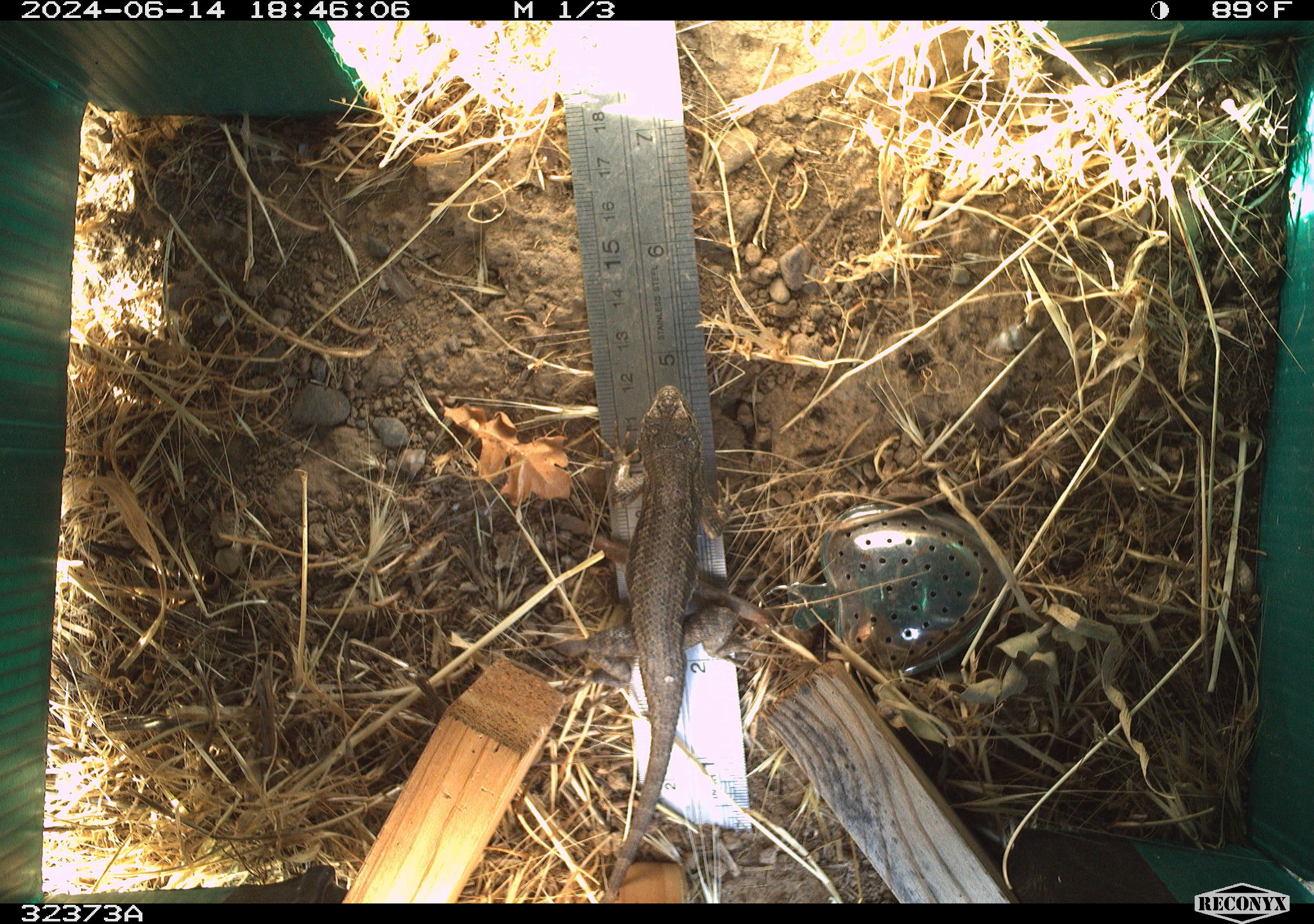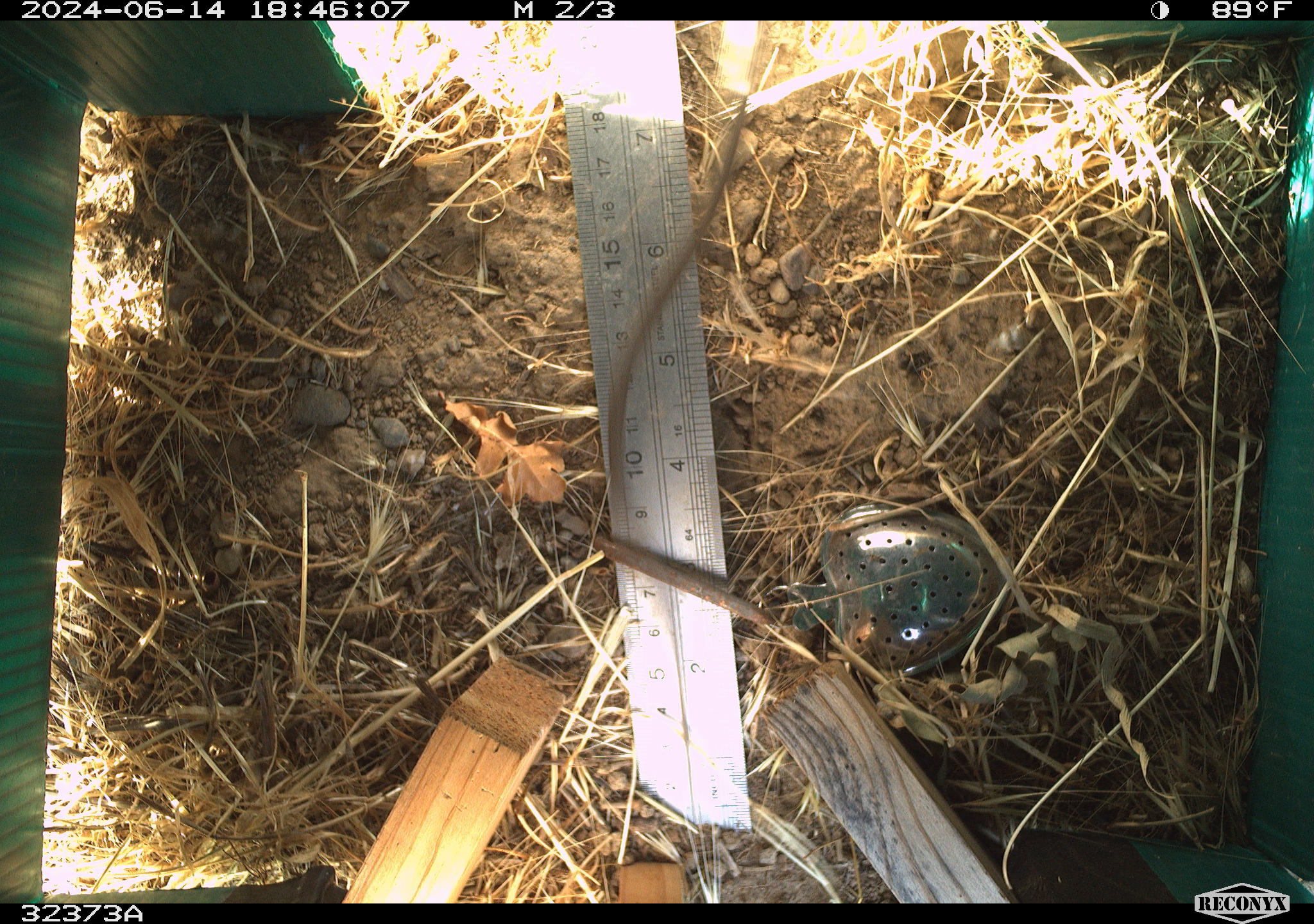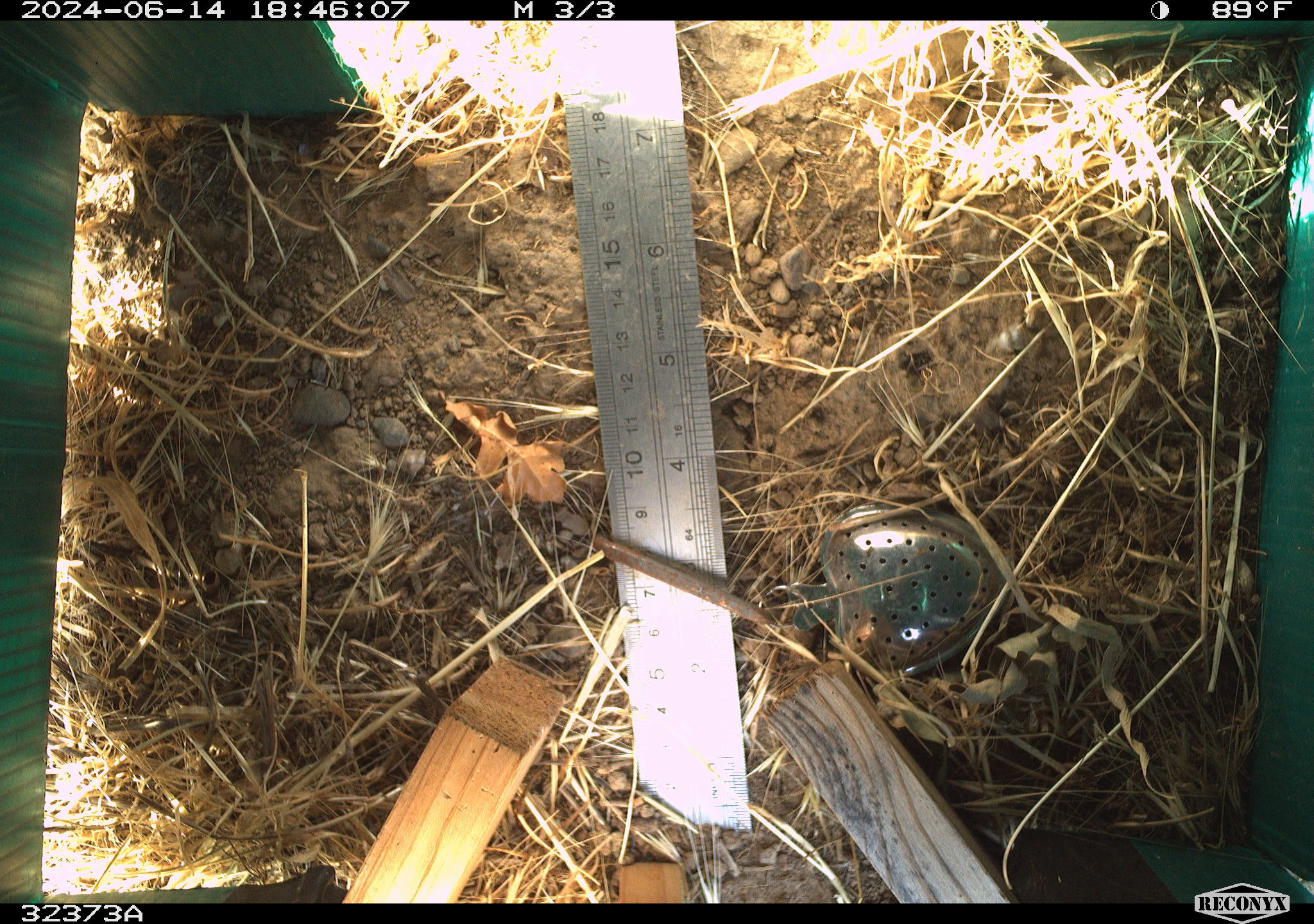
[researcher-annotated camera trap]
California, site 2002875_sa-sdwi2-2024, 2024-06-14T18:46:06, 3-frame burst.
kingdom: Animalia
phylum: Chordata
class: Reptilia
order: Squamata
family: Phrynosomatidae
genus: Sceloporus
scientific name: Sceloporus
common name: spiny lizards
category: sceloporus species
Sceloporus species (spiny lizards) (Sceloporus).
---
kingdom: Animalia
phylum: Chordata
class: Reptilia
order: Squamata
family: Colubridae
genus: Coluber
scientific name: Coluber constrictor mormon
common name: western yellow-bellied racer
Western yellow-bellied racer (Coluber constrictor mormon).